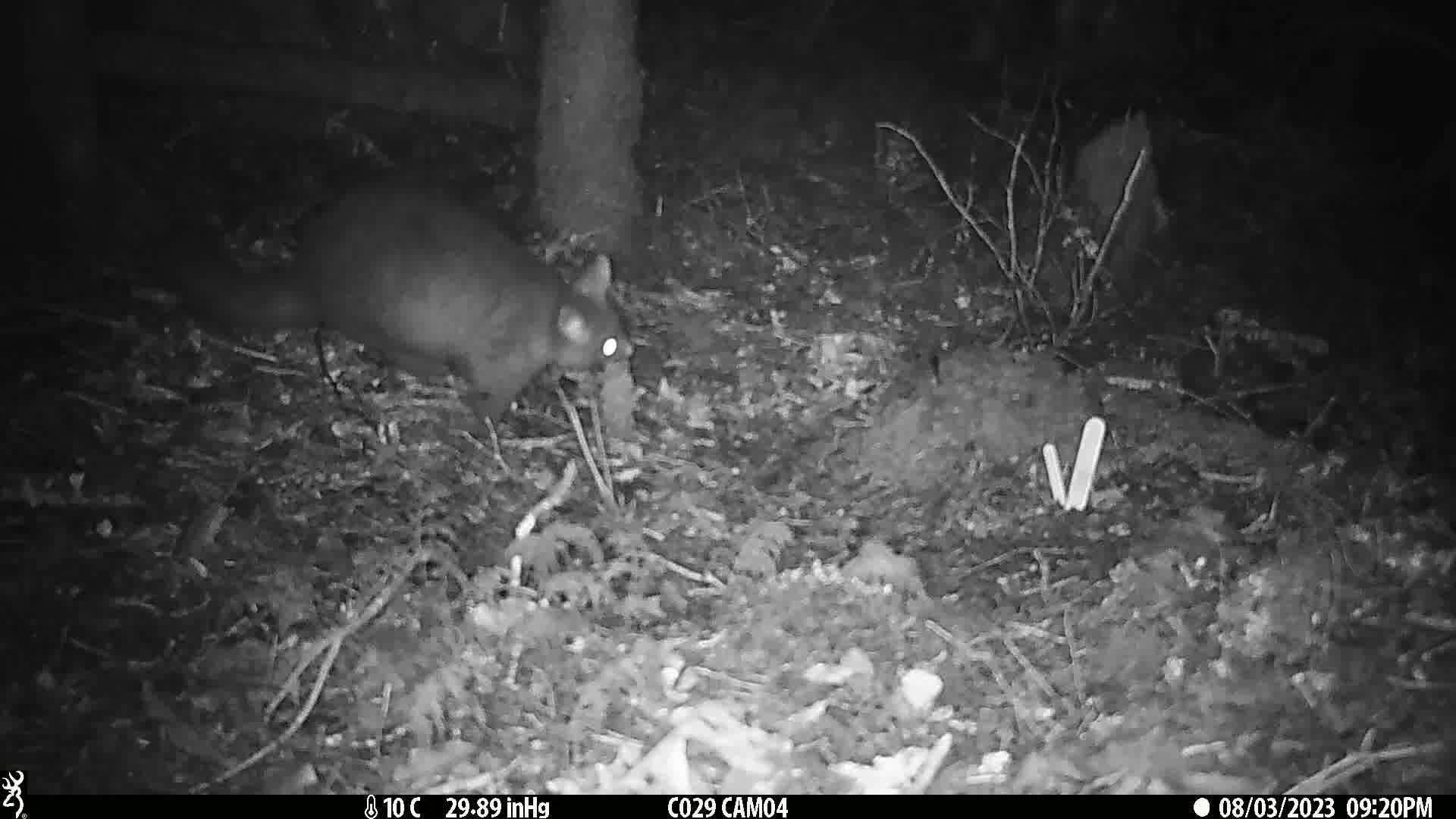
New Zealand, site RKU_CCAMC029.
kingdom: Animalia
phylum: Chordata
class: Mammalia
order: Diprotodontia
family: Phalangeridae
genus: Trichosurus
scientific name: Trichosurus vulpecula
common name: common brushtail possum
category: possum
Possum (common brushtail possum) (Trichosurus vulpecula).